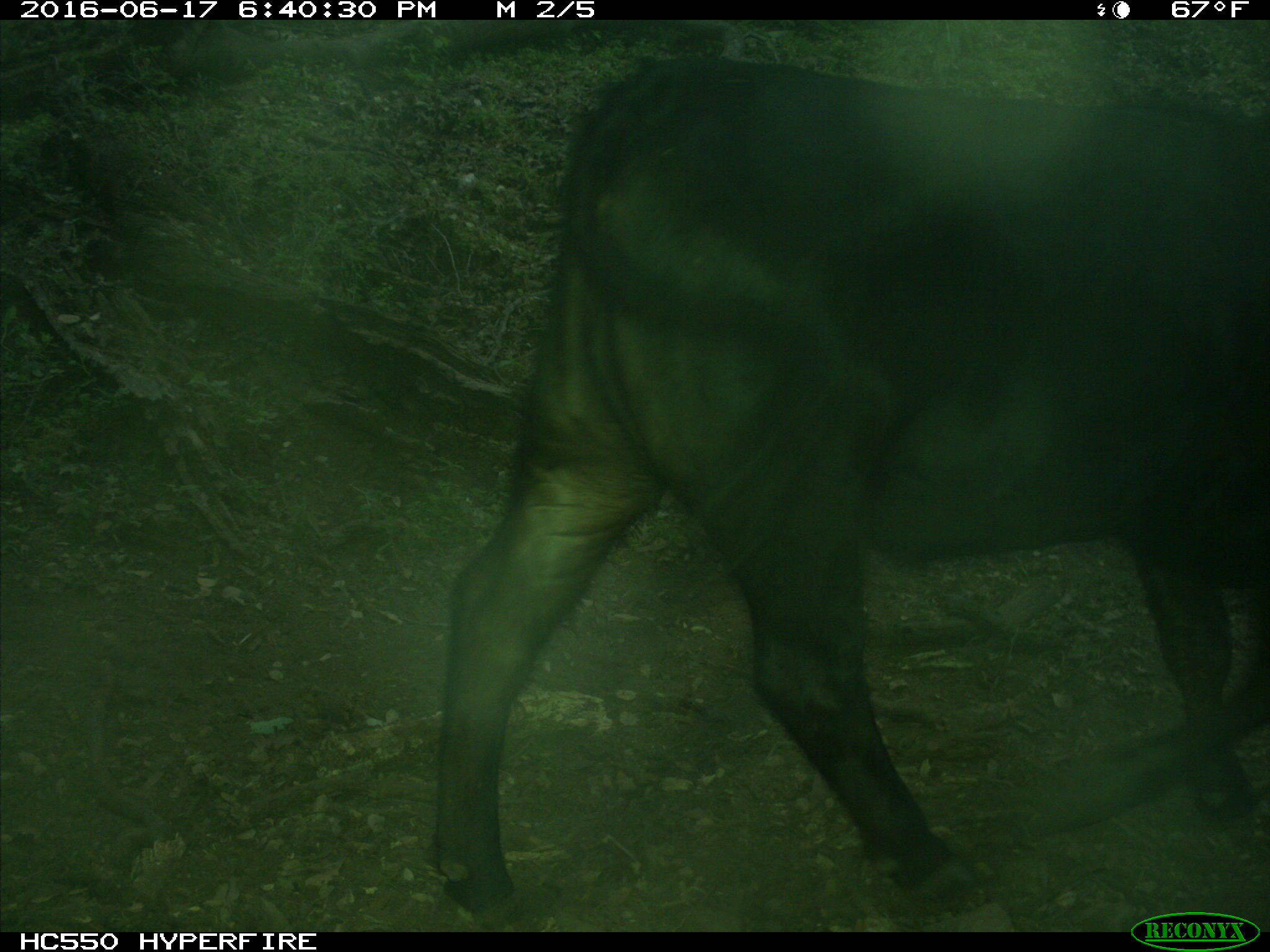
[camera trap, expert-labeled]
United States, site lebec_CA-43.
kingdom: Animalia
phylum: Chordata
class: Mammalia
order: Artiodactyla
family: Bovidae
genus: Bos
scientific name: Bos taurus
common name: domestic cow